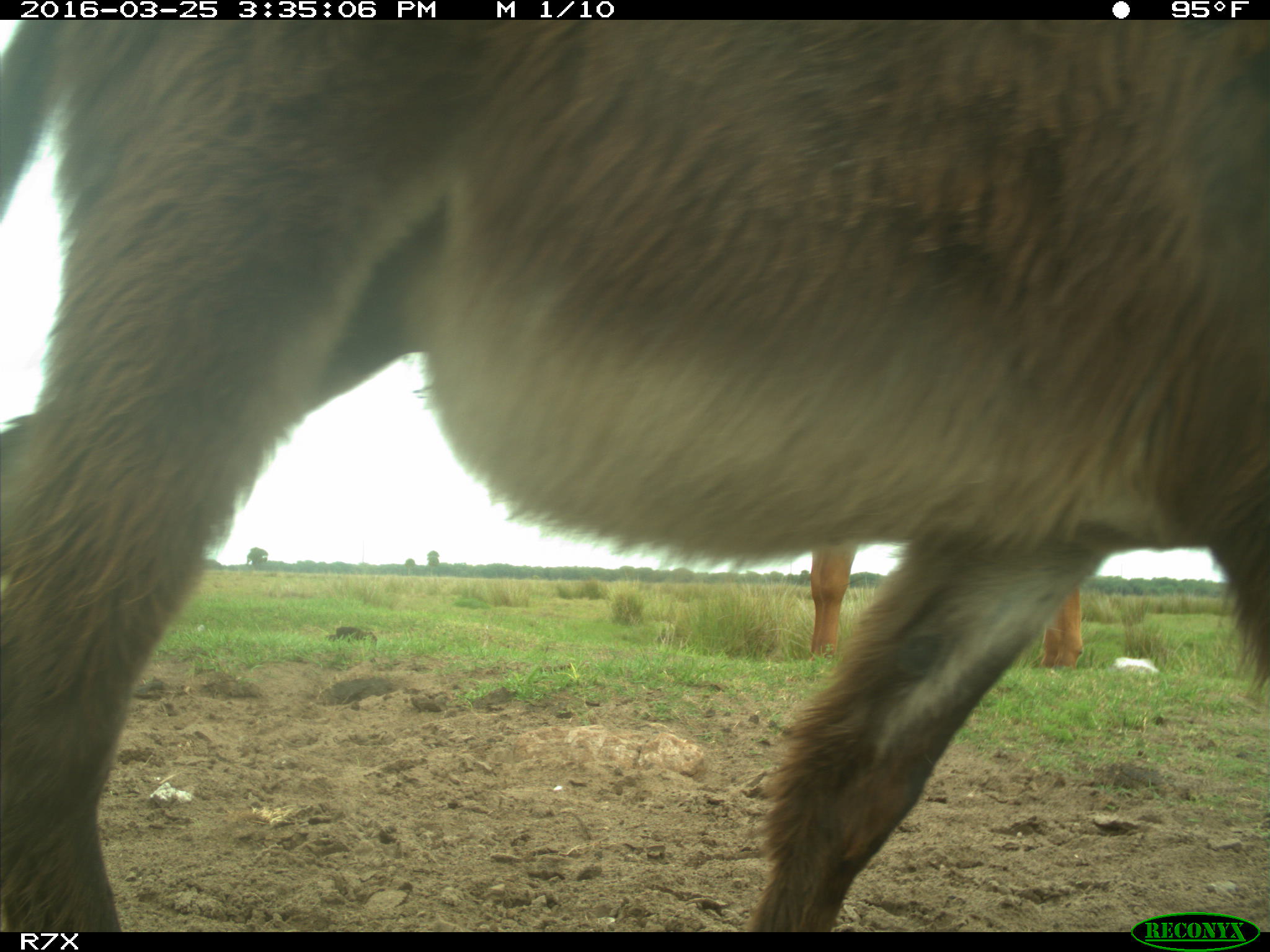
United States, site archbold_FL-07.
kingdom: Animalia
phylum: Chordata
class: Mammalia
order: Artiodactyla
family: Bovidae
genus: Bos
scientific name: Bos taurus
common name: domestic cow